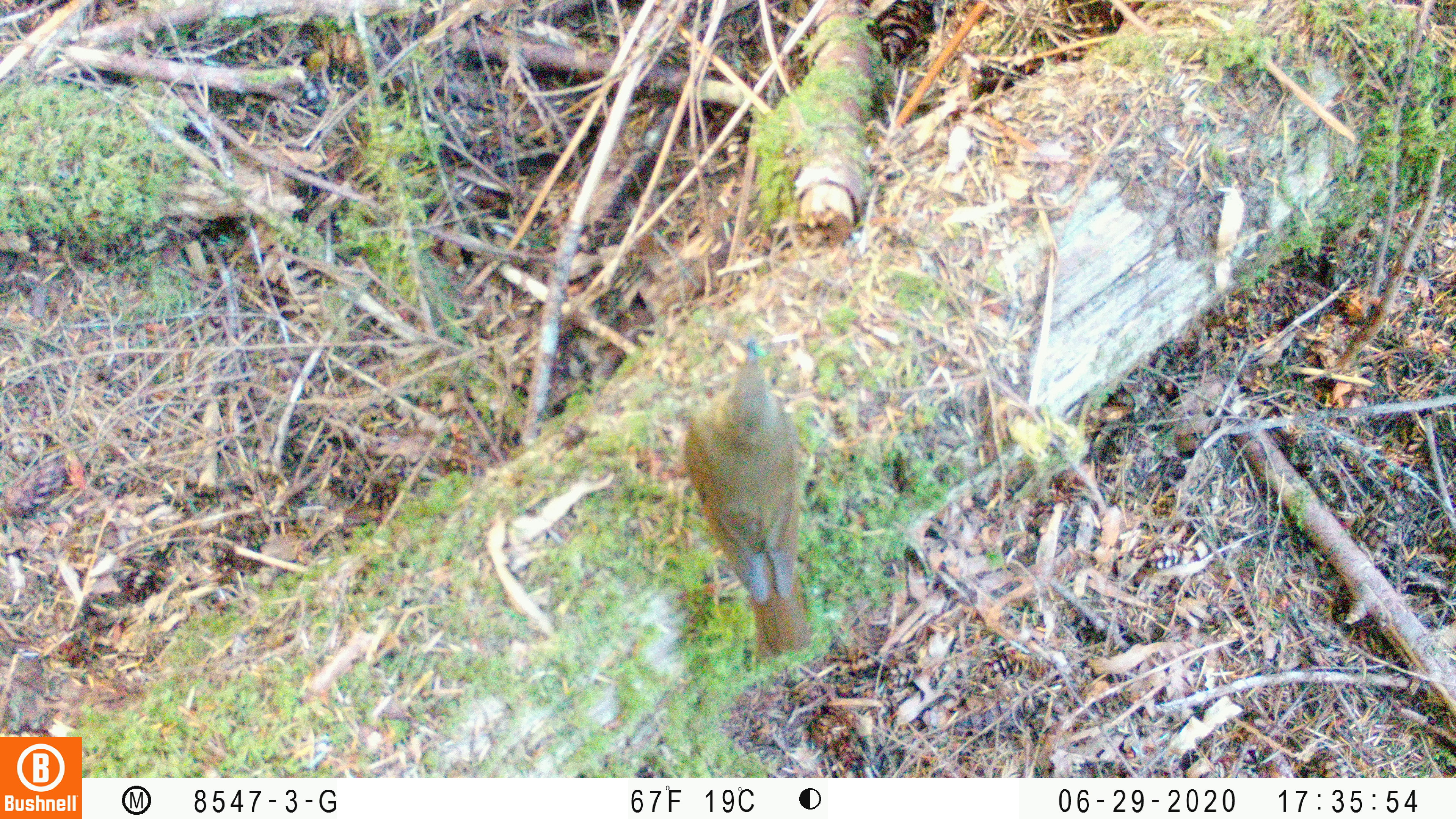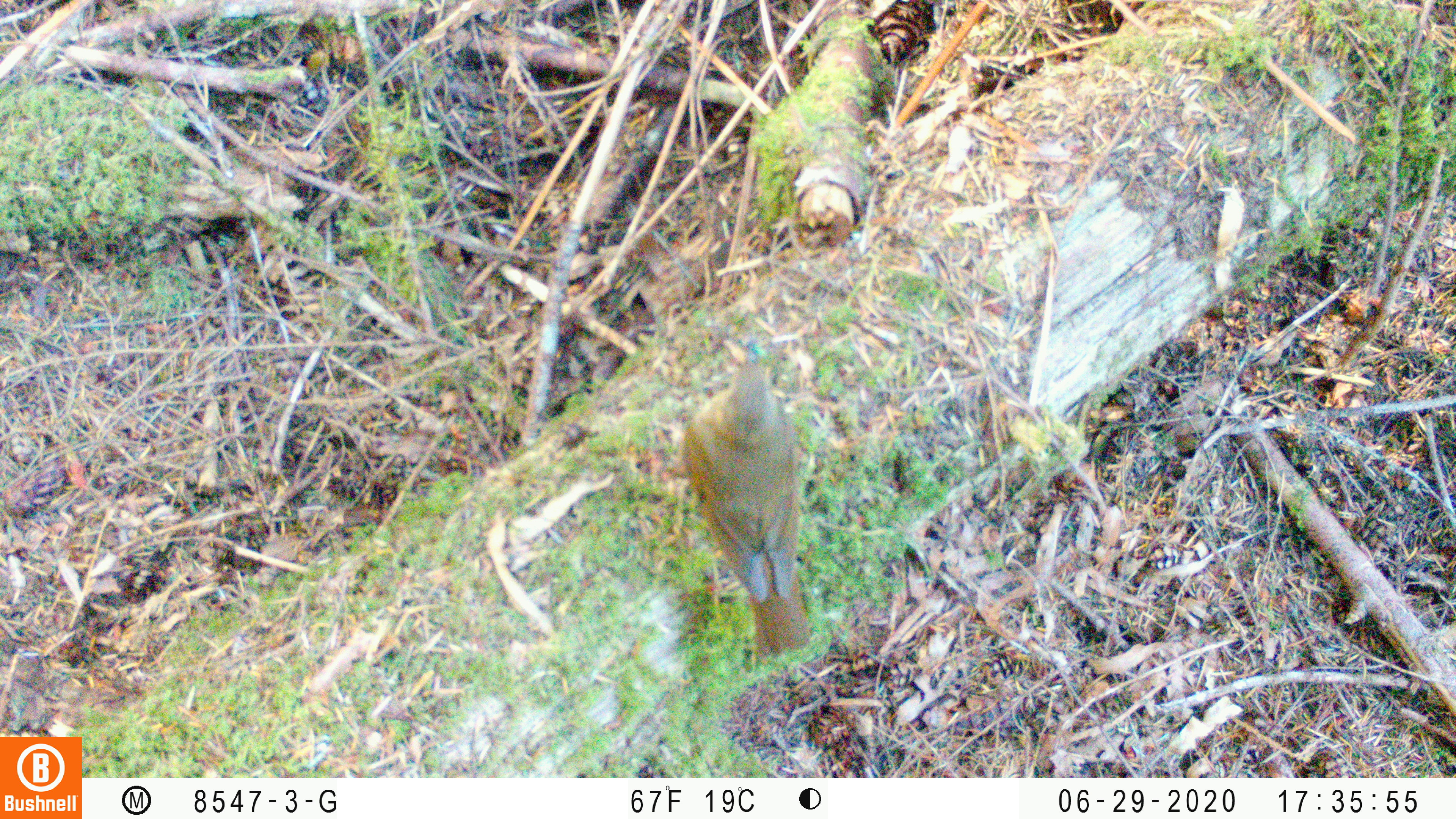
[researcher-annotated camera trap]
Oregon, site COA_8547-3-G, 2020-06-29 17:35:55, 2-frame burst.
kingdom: Animalia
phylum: Chordata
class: Aves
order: Passeriformes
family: Turdidae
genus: Catharus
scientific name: Catharus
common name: brown thrushes and nightingale-thrushes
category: catharus species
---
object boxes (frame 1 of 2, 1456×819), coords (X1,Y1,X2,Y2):
catharus species: (687,337,813,648)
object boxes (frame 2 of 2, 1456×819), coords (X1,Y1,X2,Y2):
catharus species: (676,342,813,648)